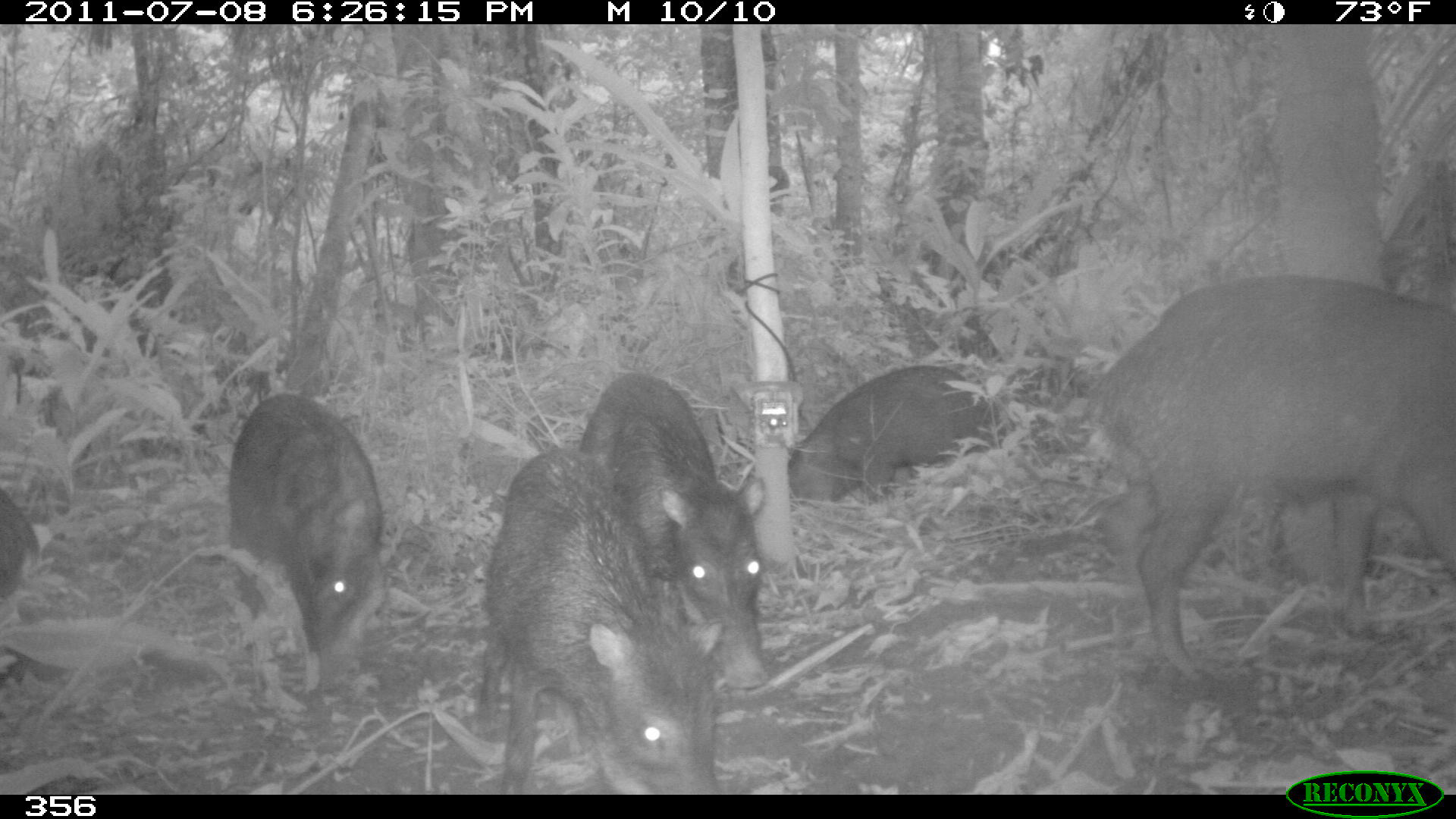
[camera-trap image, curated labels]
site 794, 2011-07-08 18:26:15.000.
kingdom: Animalia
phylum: Chordata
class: Mammalia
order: Artiodactyla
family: Tayassuidae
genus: Tayassu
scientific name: Tayassu pecari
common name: white-lipped peccary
Tayassu pecari (white-lipped peccary).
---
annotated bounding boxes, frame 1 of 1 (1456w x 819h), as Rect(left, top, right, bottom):
tayassu pecari: Rect(1086, 273, 1456, 679); Rect(474, 446, 723, 793); Rect(579, 371, 767, 688); Rect(226, 391, 380, 648); Rect(786, 363, 1005, 505); Rect(0, 483, 34, 599)